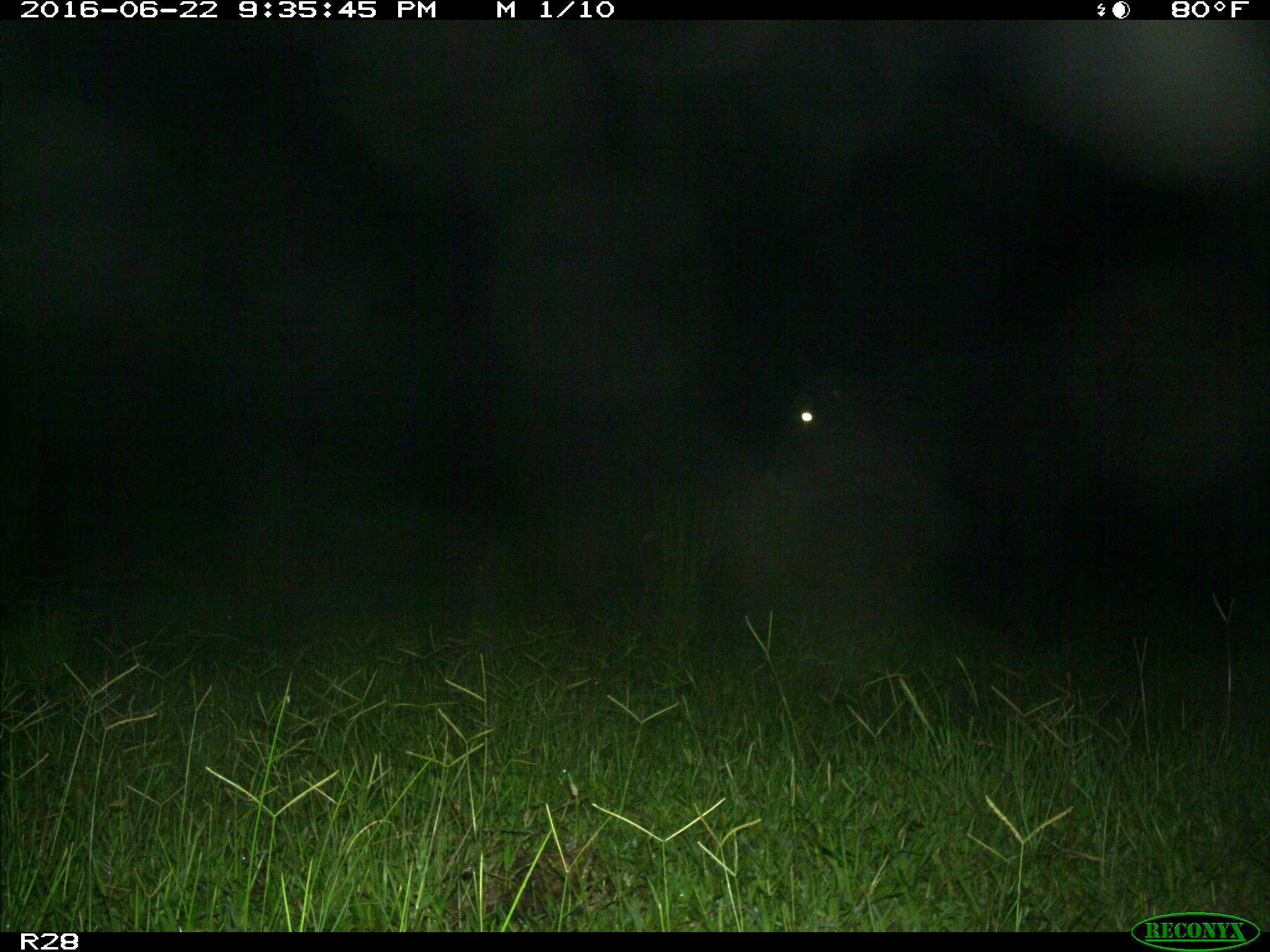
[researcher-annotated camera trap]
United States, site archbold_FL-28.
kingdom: Animalia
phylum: Chordata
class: Mammalia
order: Artiodactyla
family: Bovidae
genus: Bos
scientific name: Bos taurus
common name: domestic cow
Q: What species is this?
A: Bos taurus (domestic cow).